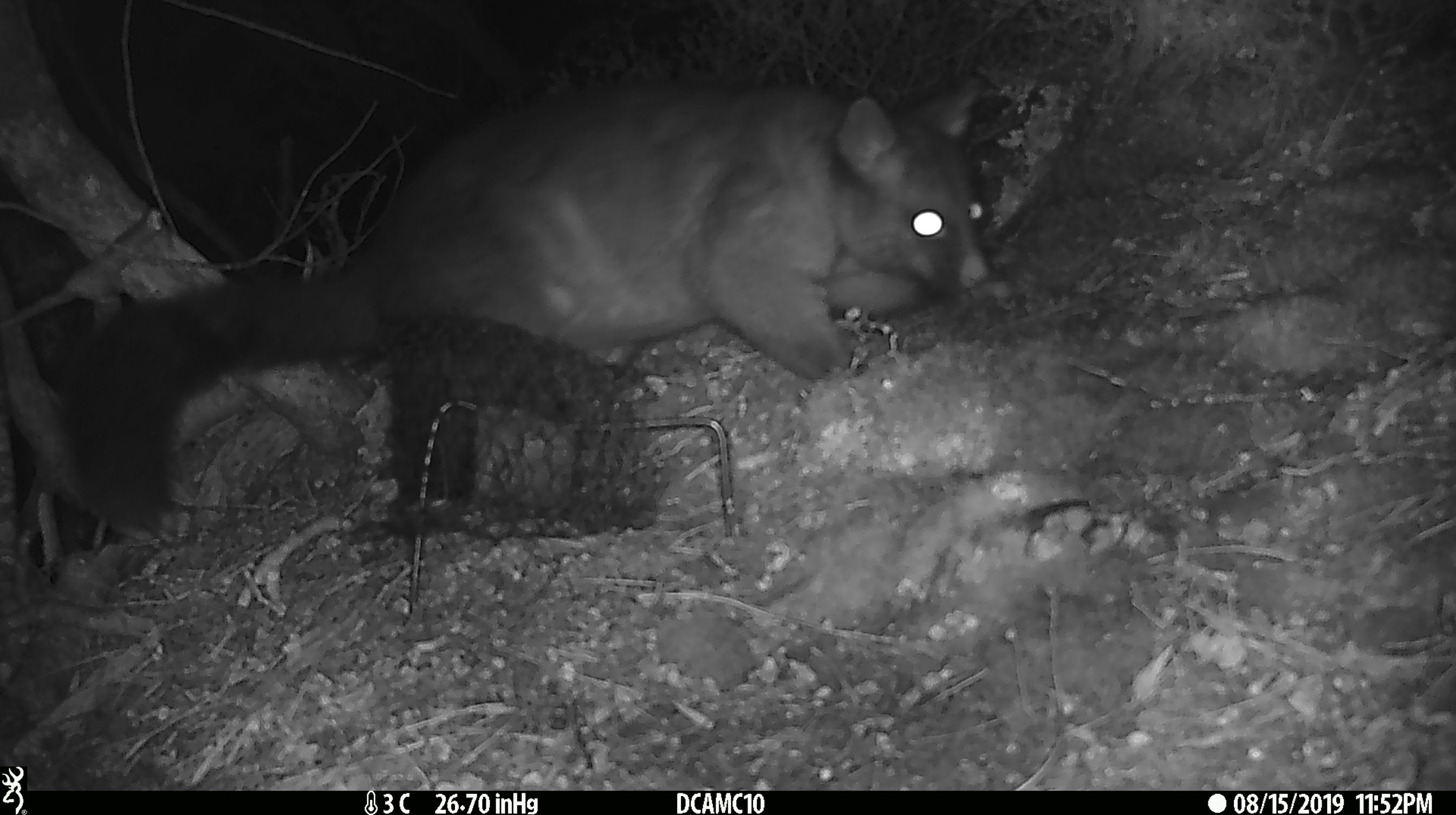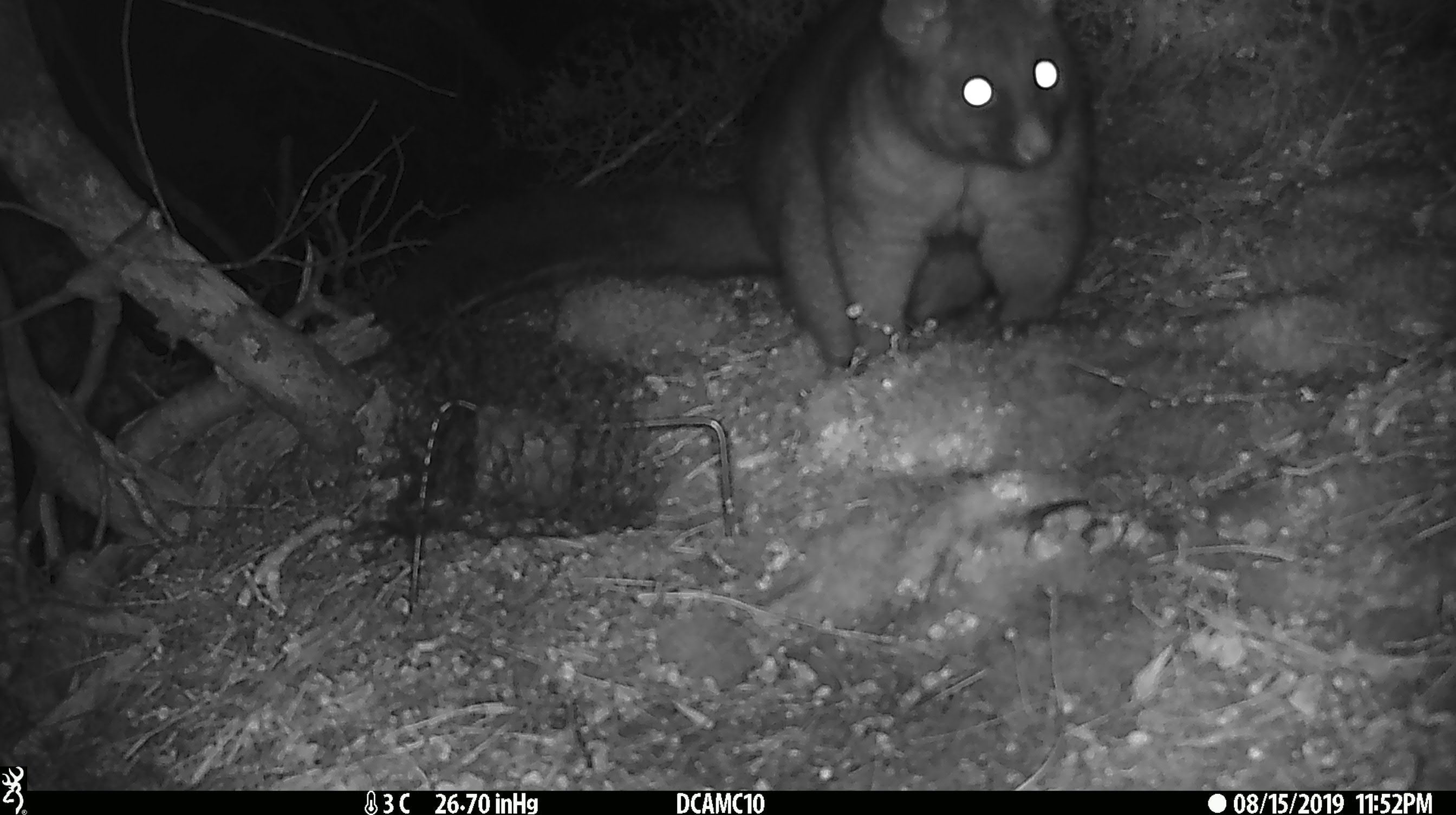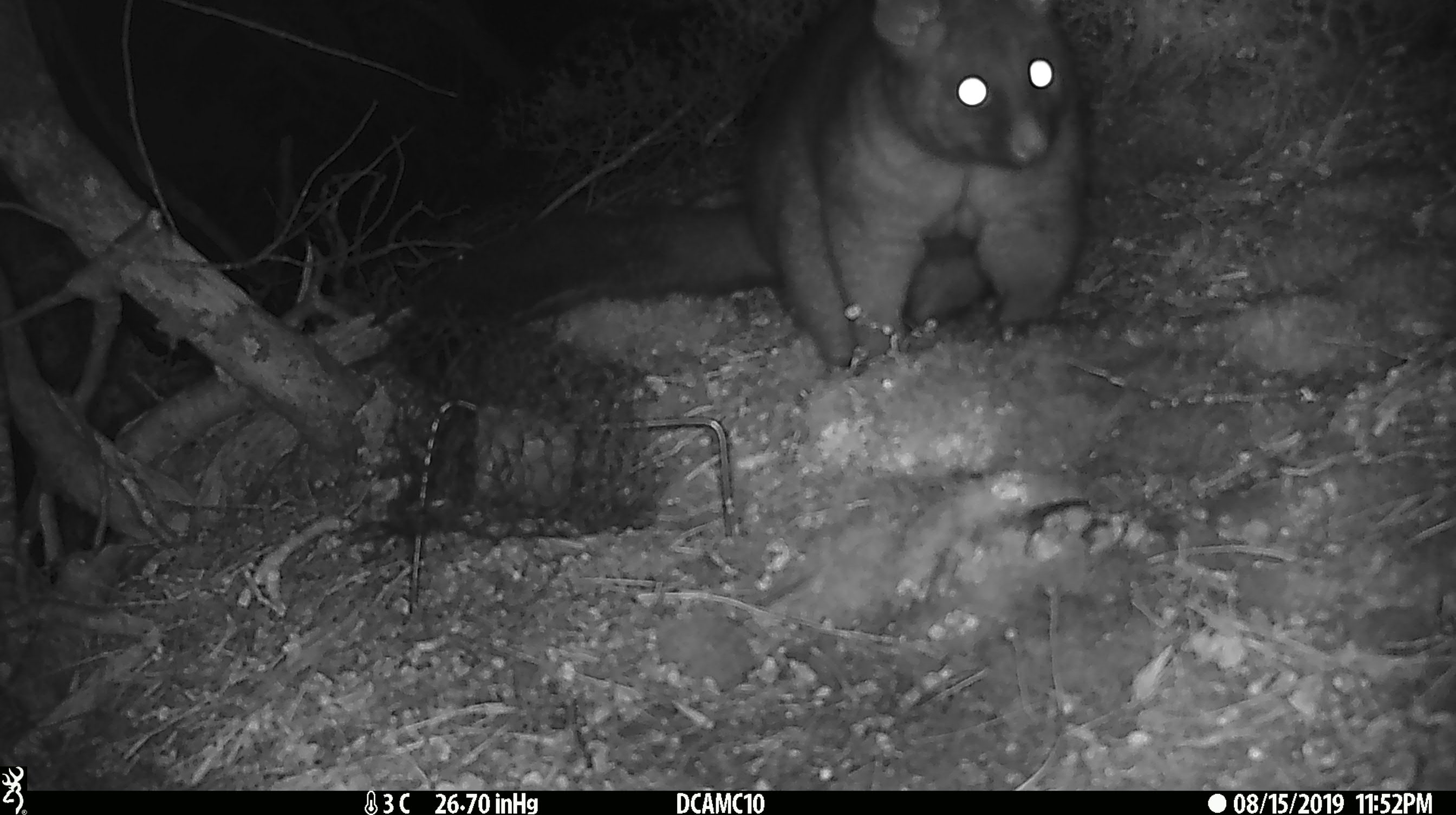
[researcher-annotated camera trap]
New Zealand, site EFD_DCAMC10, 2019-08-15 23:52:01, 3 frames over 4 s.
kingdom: Animalia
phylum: Chordata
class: Mammalia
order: Diprotodontia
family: Phalangeridae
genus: Trichosurus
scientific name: Trichosurus vulpecula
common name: common brushtail possum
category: possum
Possum (common brushtail possum) (Trichosurus vulpecula).